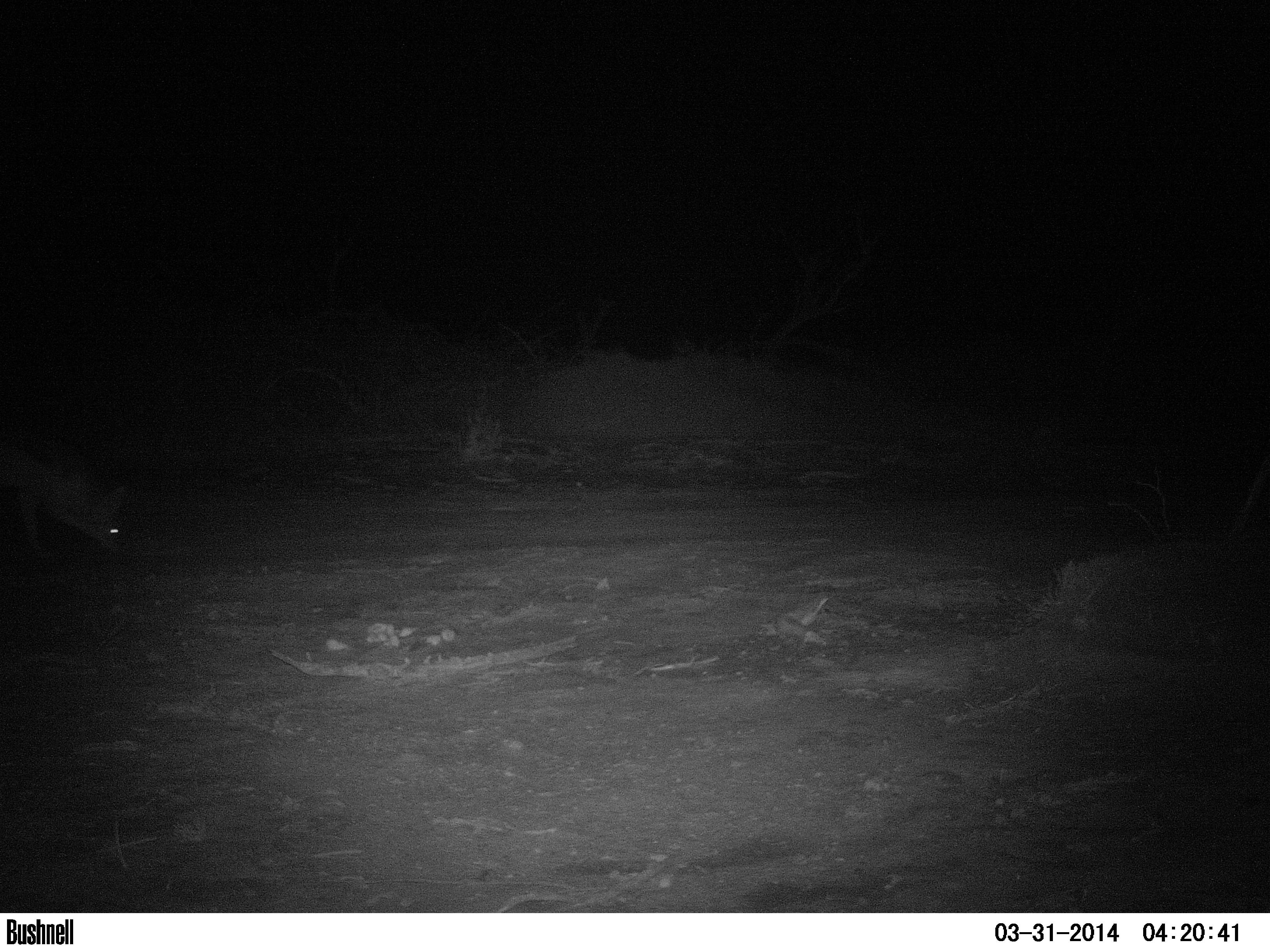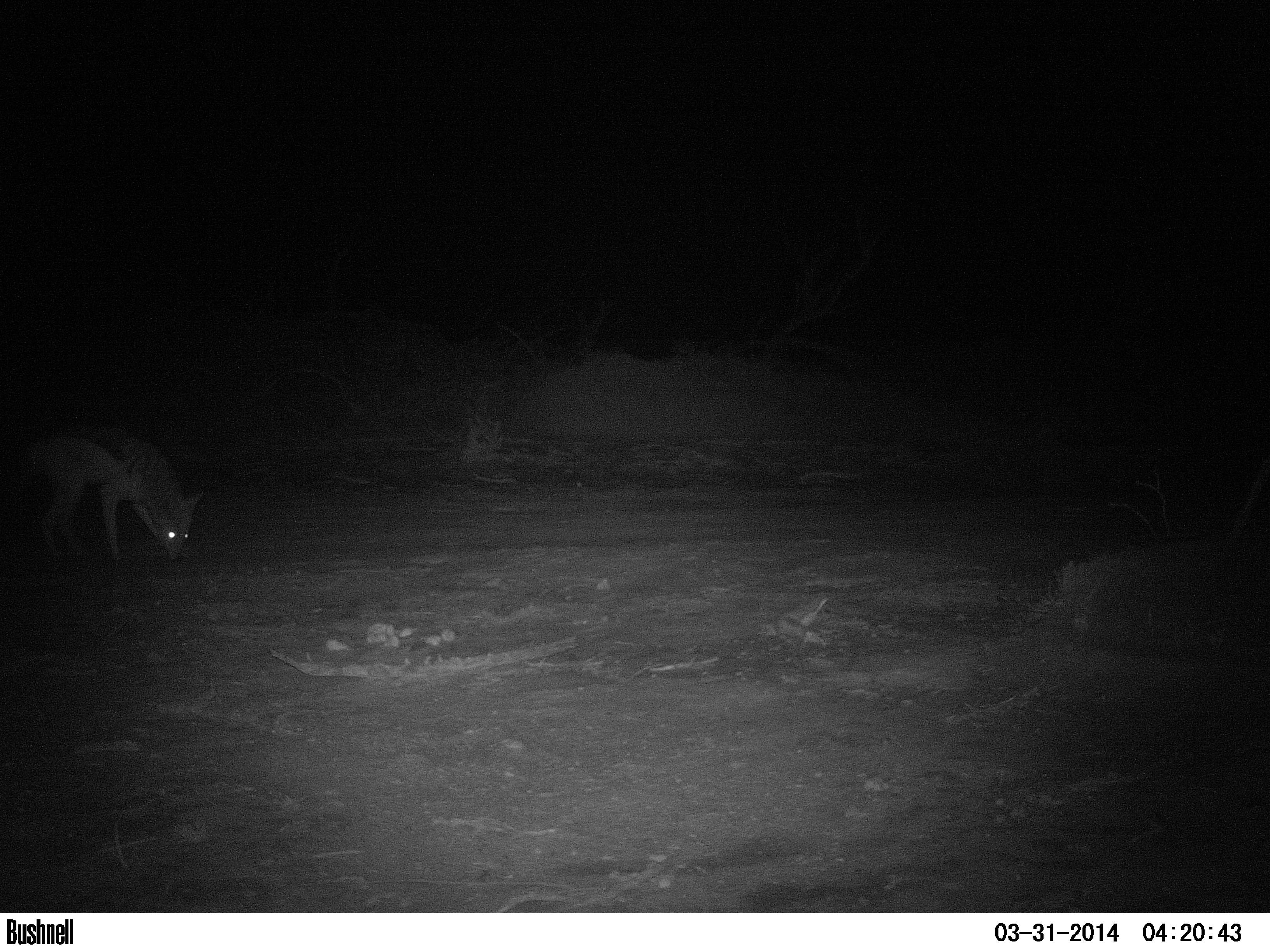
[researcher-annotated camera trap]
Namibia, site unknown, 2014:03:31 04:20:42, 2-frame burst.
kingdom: Animalia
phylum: Chordata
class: Mammalia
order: Carnivora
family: Canidae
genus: Lupulella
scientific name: Lupulella mesomelas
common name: black-backed jackal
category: canis mesomelas